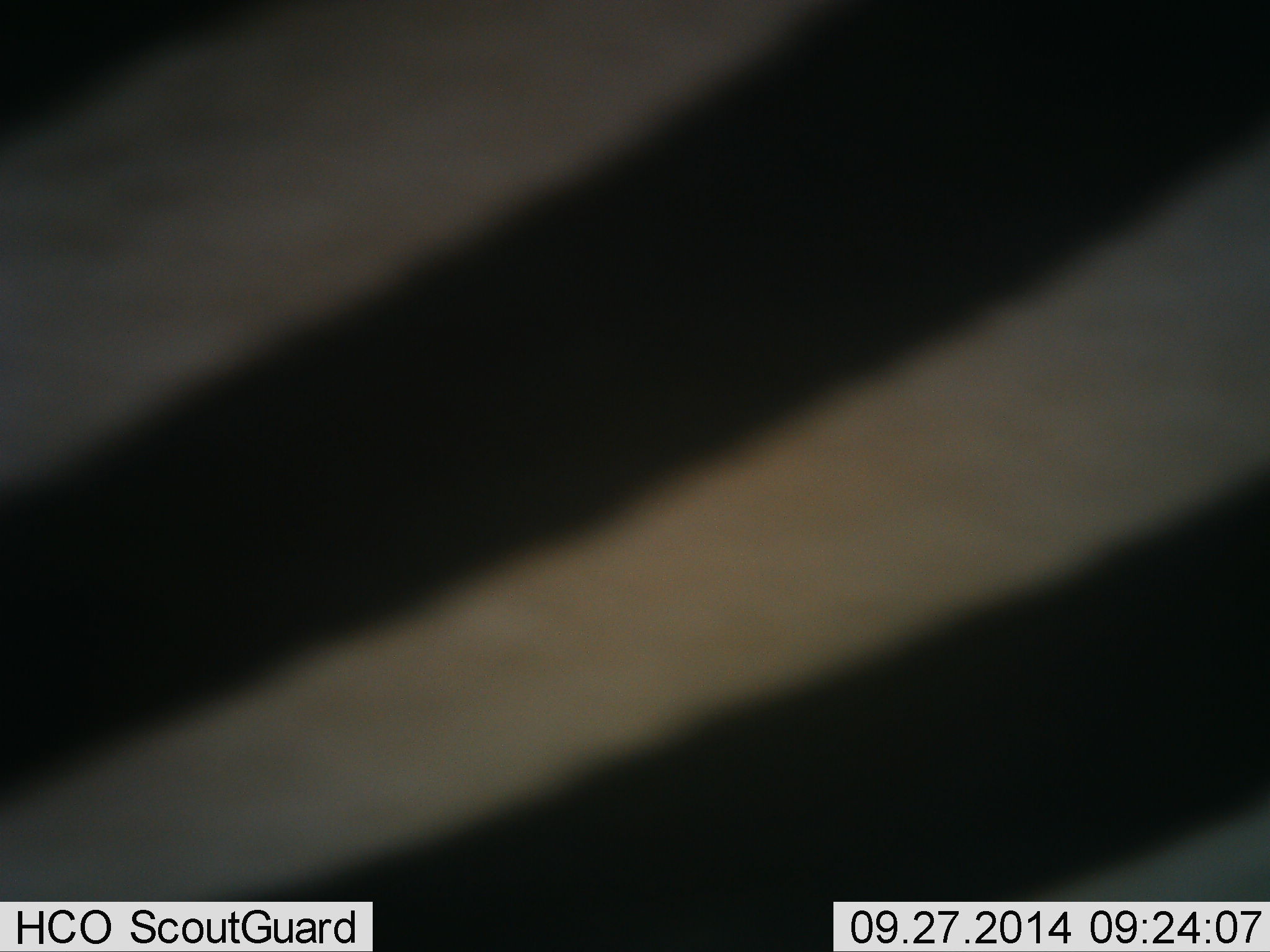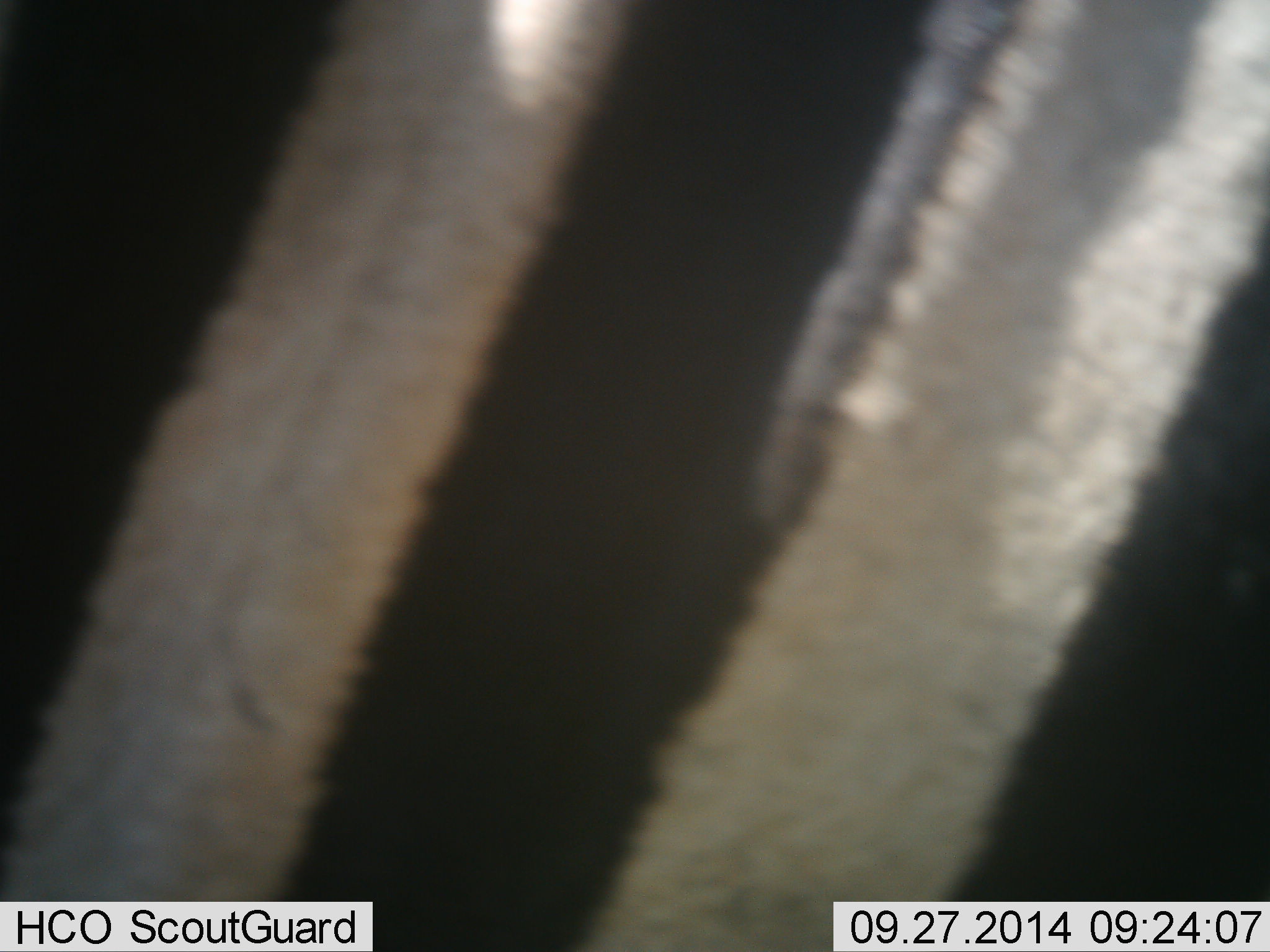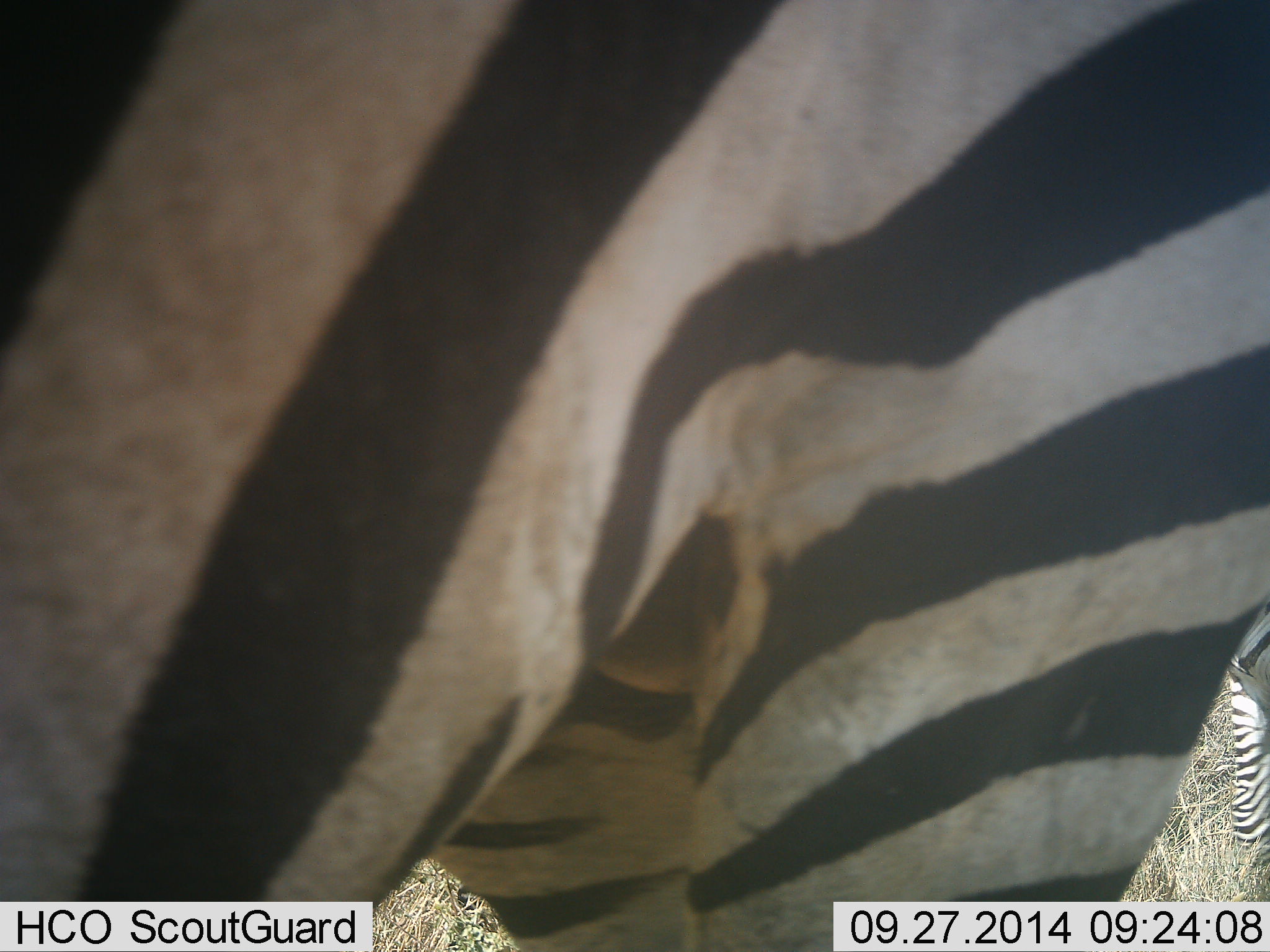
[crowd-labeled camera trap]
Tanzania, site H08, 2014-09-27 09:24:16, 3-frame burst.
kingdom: Animalia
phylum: Chordata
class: Mammalia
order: Perissodactyla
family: Equidae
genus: Equus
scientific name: Equus quagga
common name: plains zebra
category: zebra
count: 2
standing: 90%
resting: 0%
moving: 10%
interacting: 0%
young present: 0%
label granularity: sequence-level